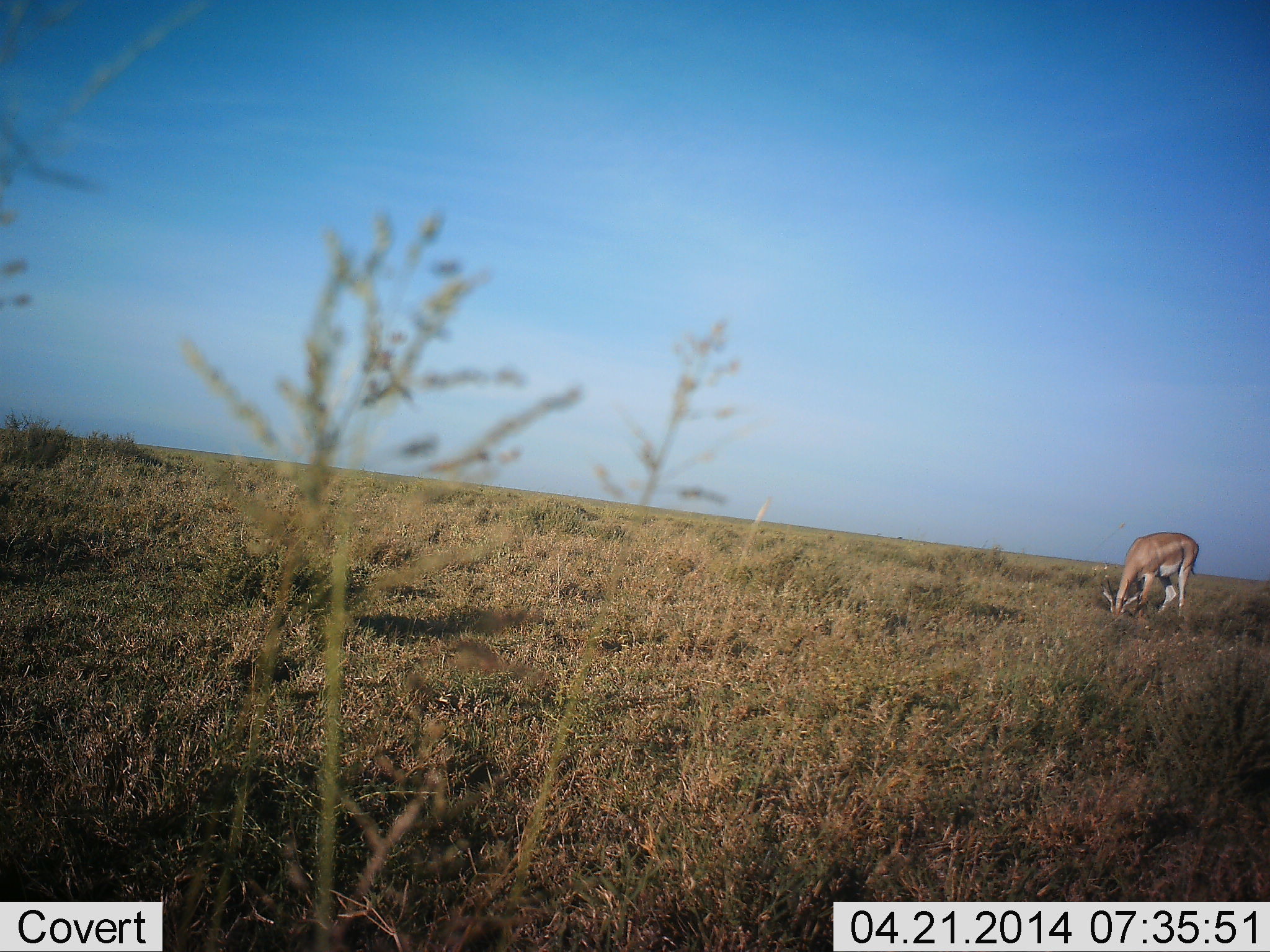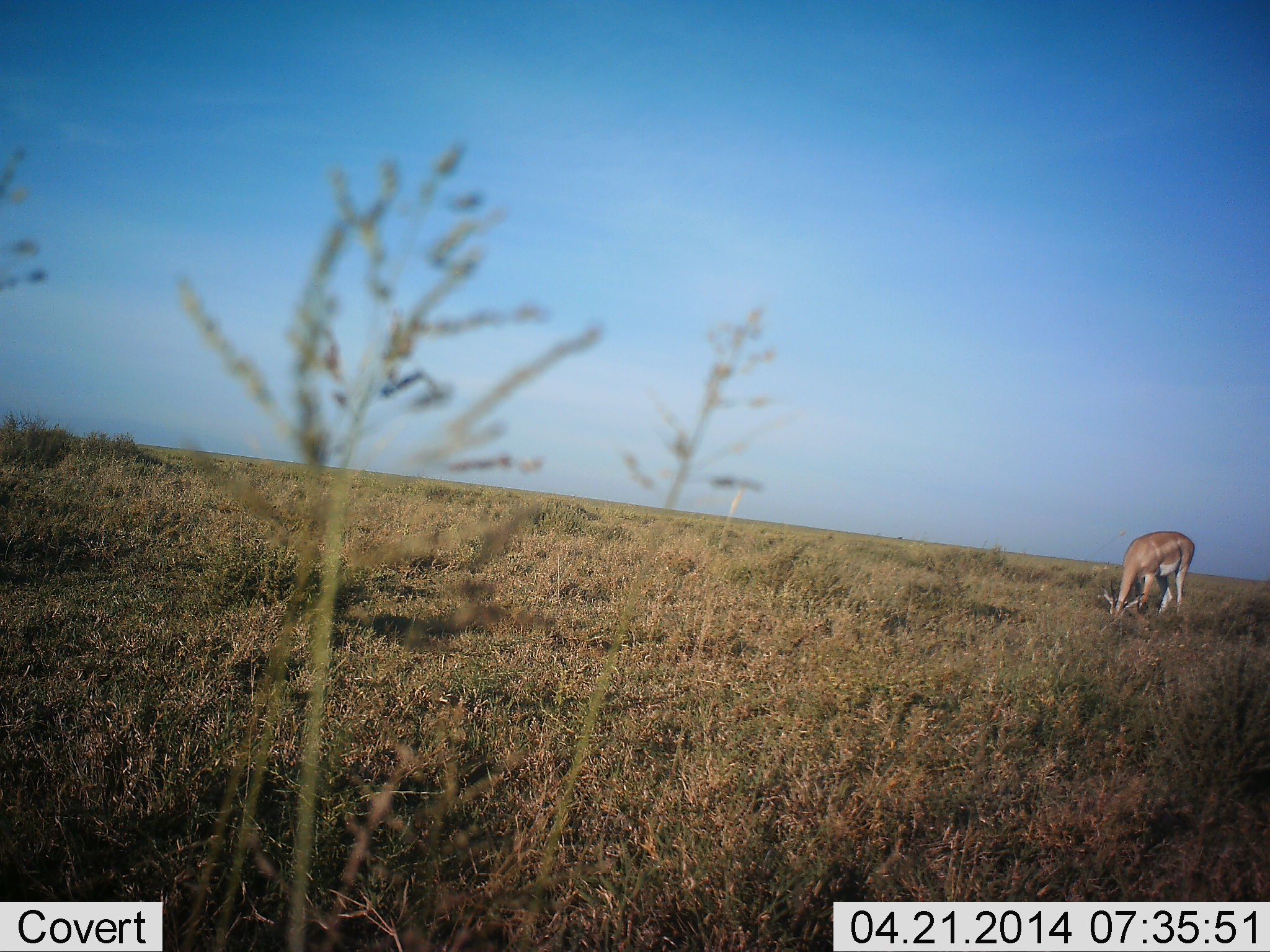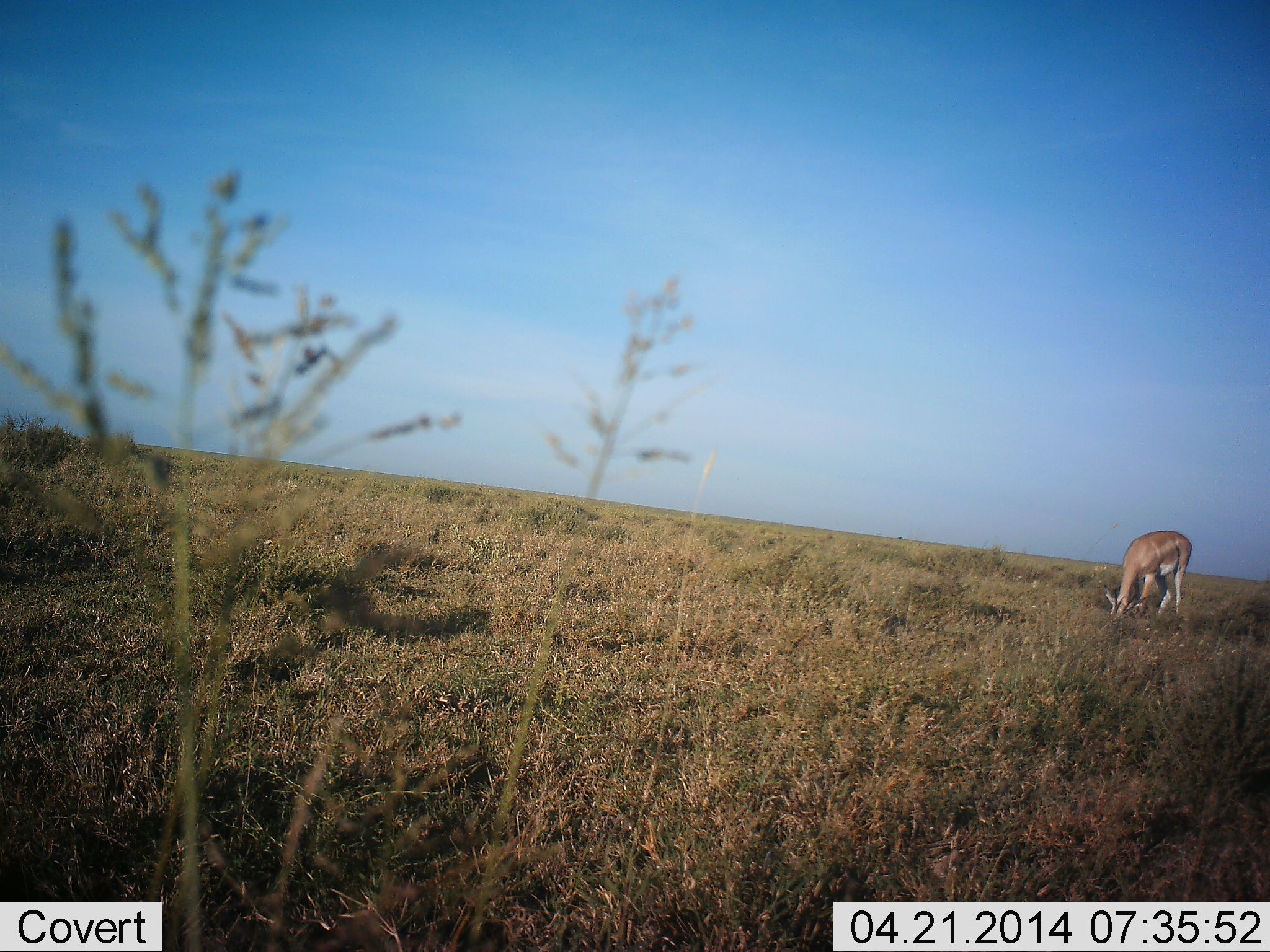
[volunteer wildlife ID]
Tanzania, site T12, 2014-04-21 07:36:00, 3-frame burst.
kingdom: Animalia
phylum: Chordata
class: Mammalia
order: Artiodactyla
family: Bovidae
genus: Nanger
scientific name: Nanger granti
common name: grant's gazelle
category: gazellegrants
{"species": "gazellegrants (grant's gazelle) (Nanger granti)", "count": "1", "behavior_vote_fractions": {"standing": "10%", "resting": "0%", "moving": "0%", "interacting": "0%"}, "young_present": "0%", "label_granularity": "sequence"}